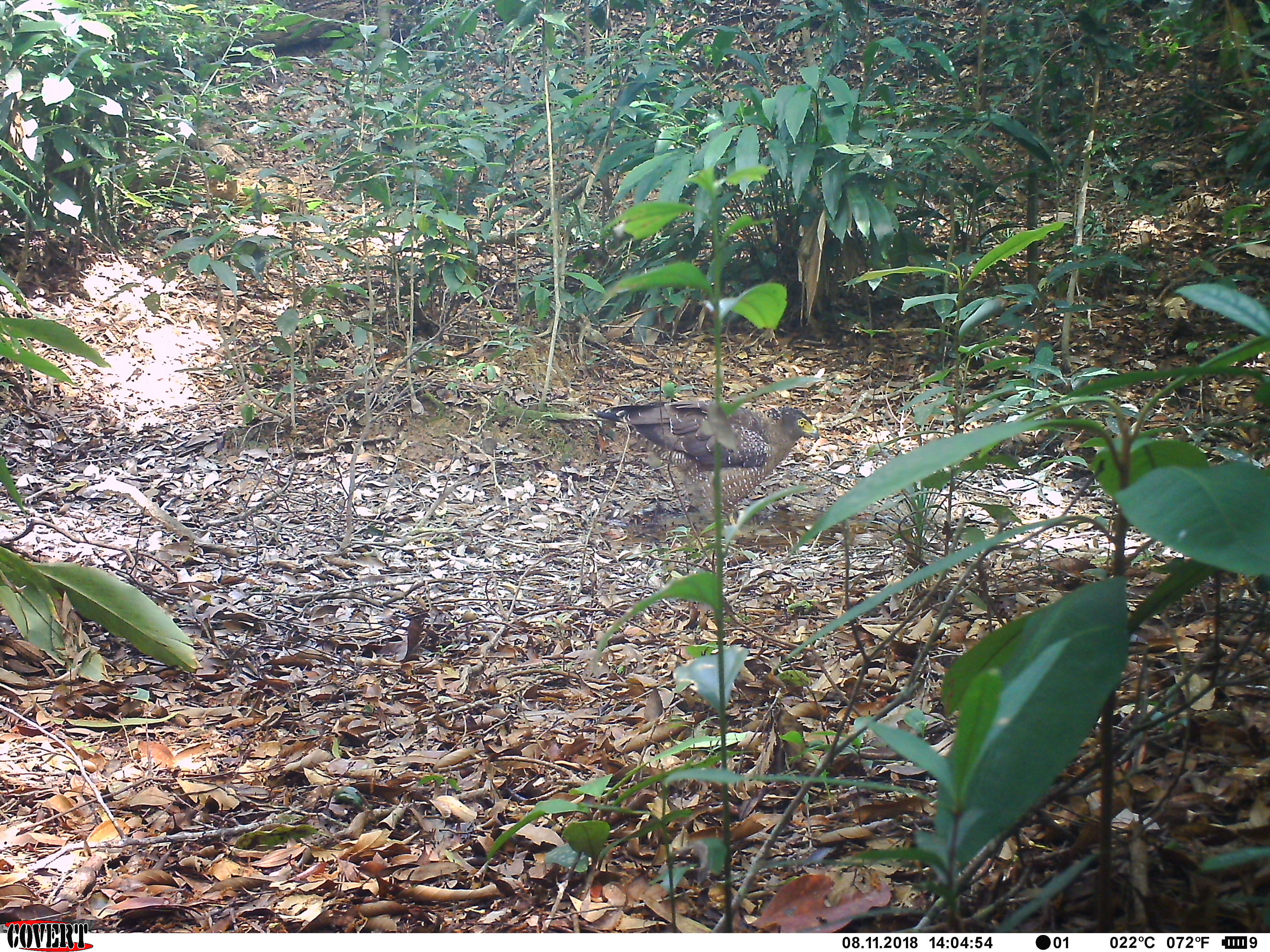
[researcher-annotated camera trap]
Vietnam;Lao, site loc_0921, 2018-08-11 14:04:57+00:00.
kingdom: Animalia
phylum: Chordata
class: Aves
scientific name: Aves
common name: bird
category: unidentified bird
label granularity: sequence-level